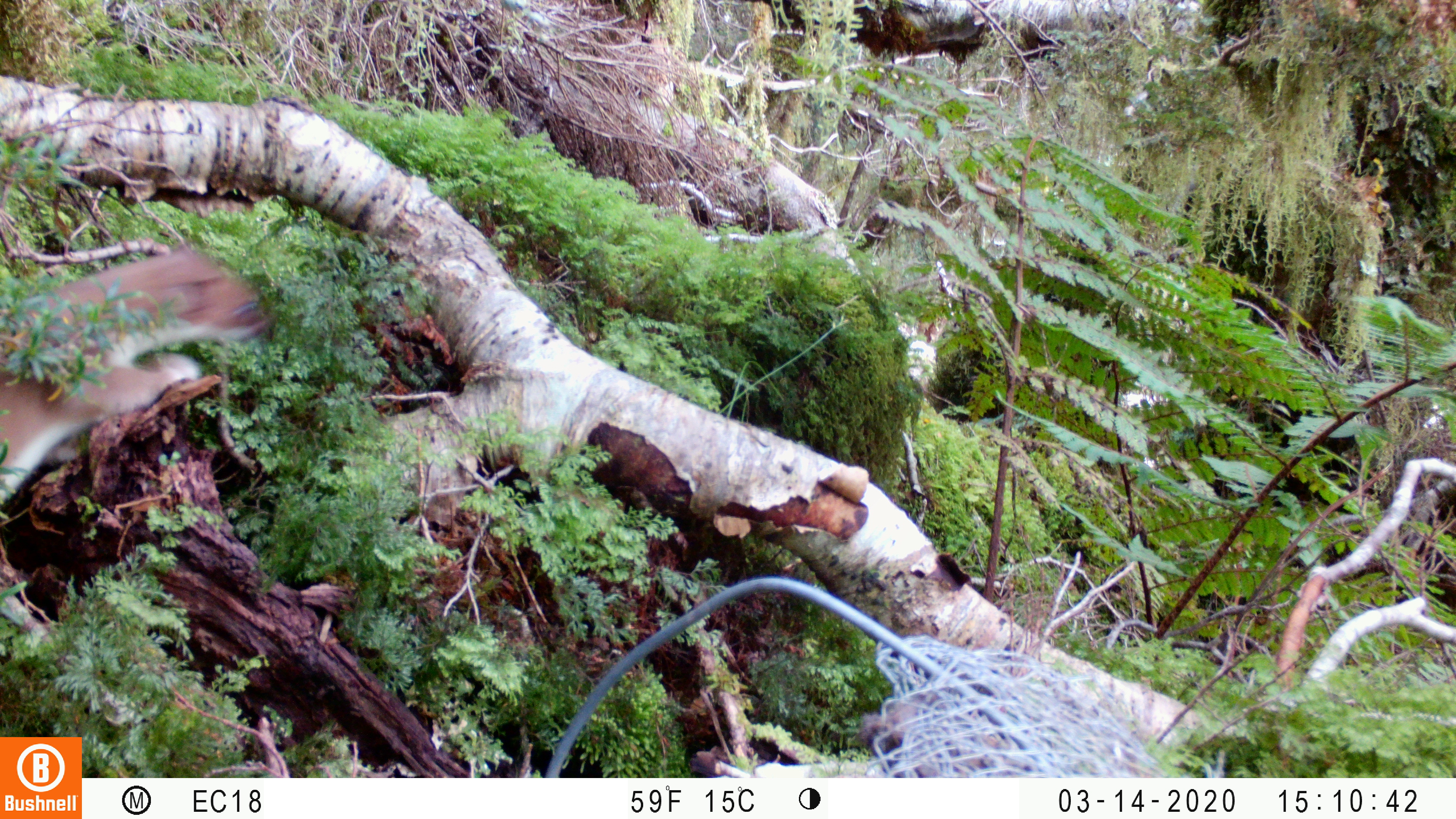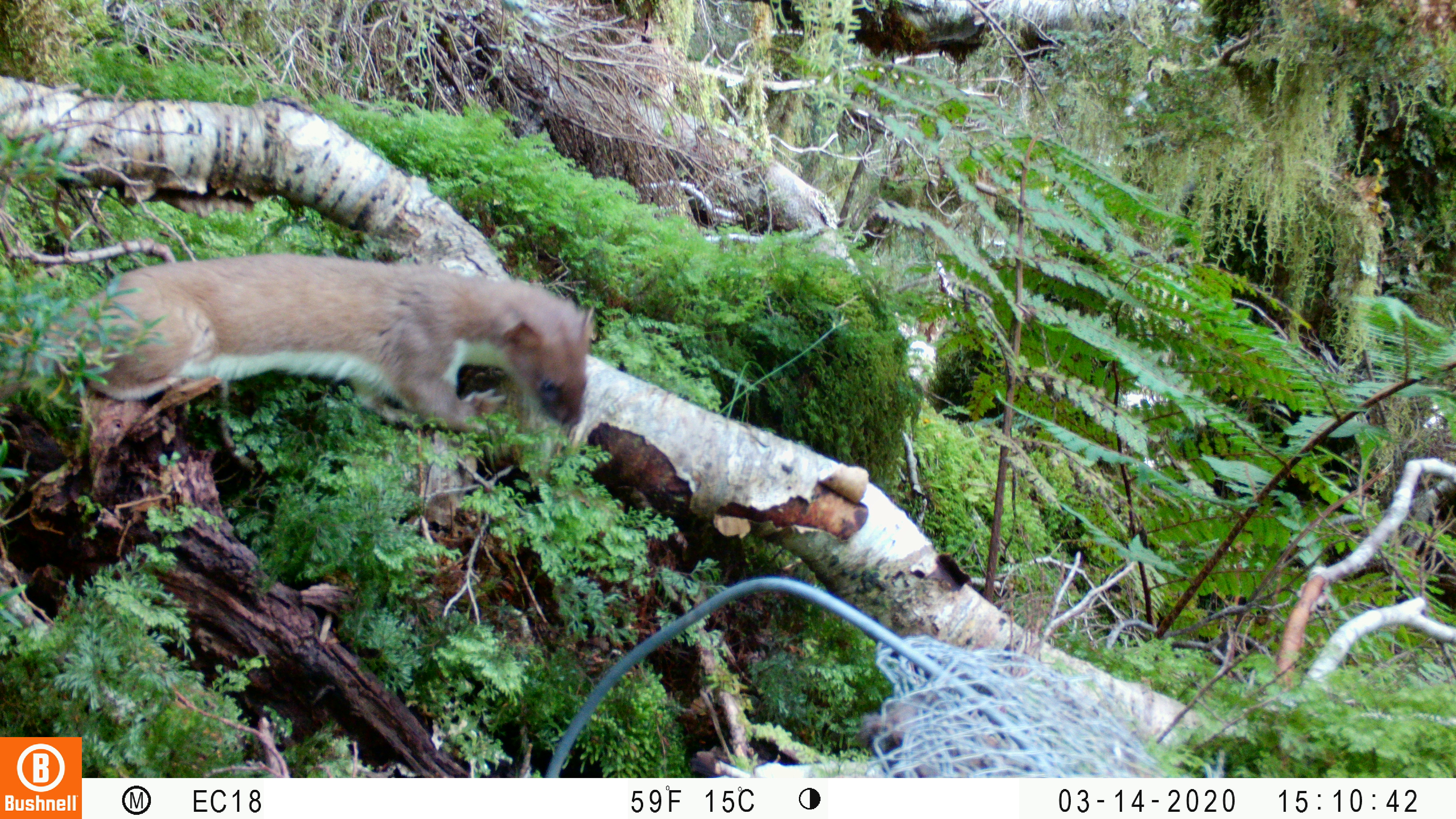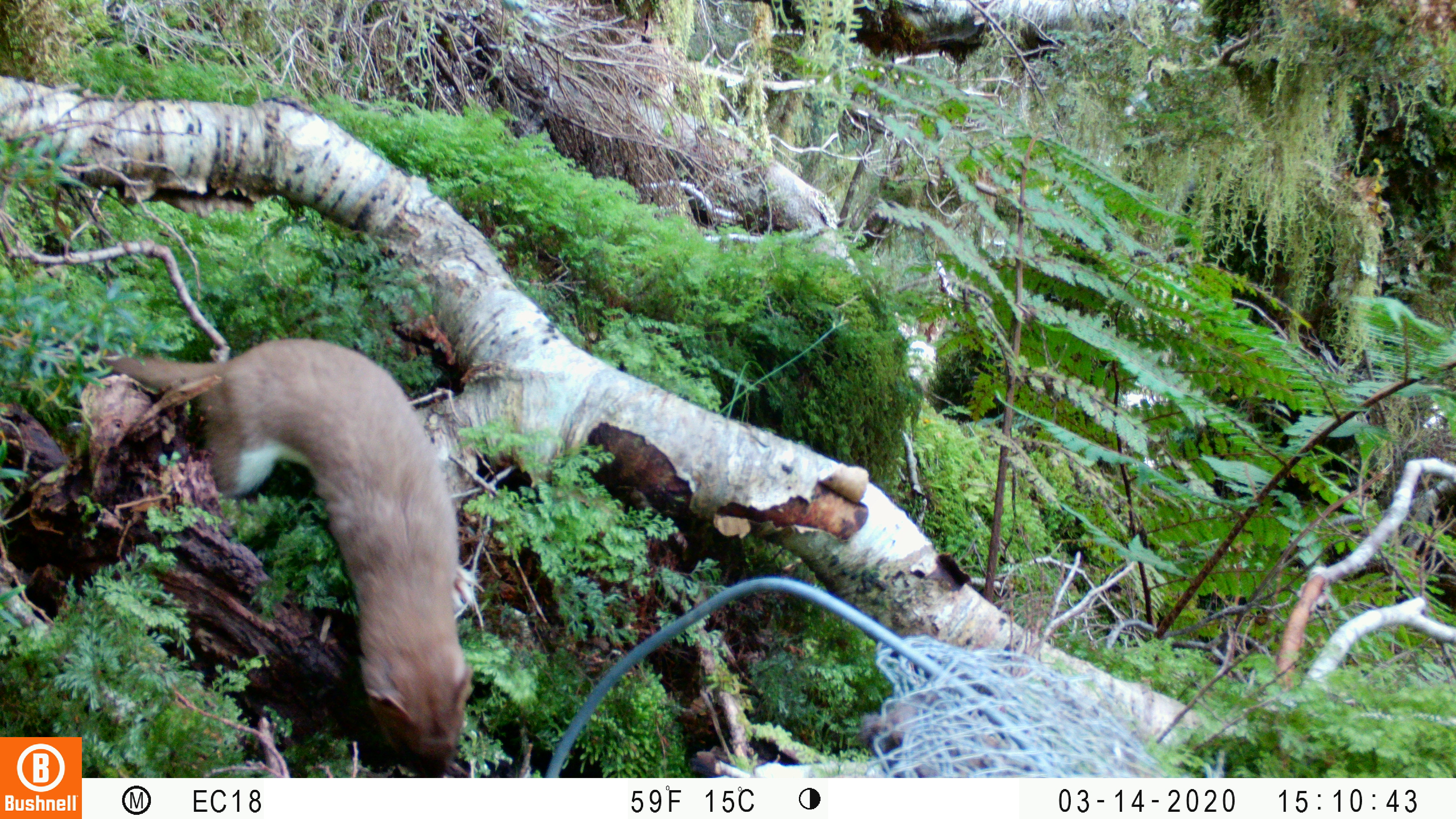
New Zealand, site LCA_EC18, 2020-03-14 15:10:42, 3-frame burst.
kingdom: Animalia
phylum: Chordata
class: Mammalia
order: Carnivora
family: Mustelidae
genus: Mustela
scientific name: Mustela erminea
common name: stoat